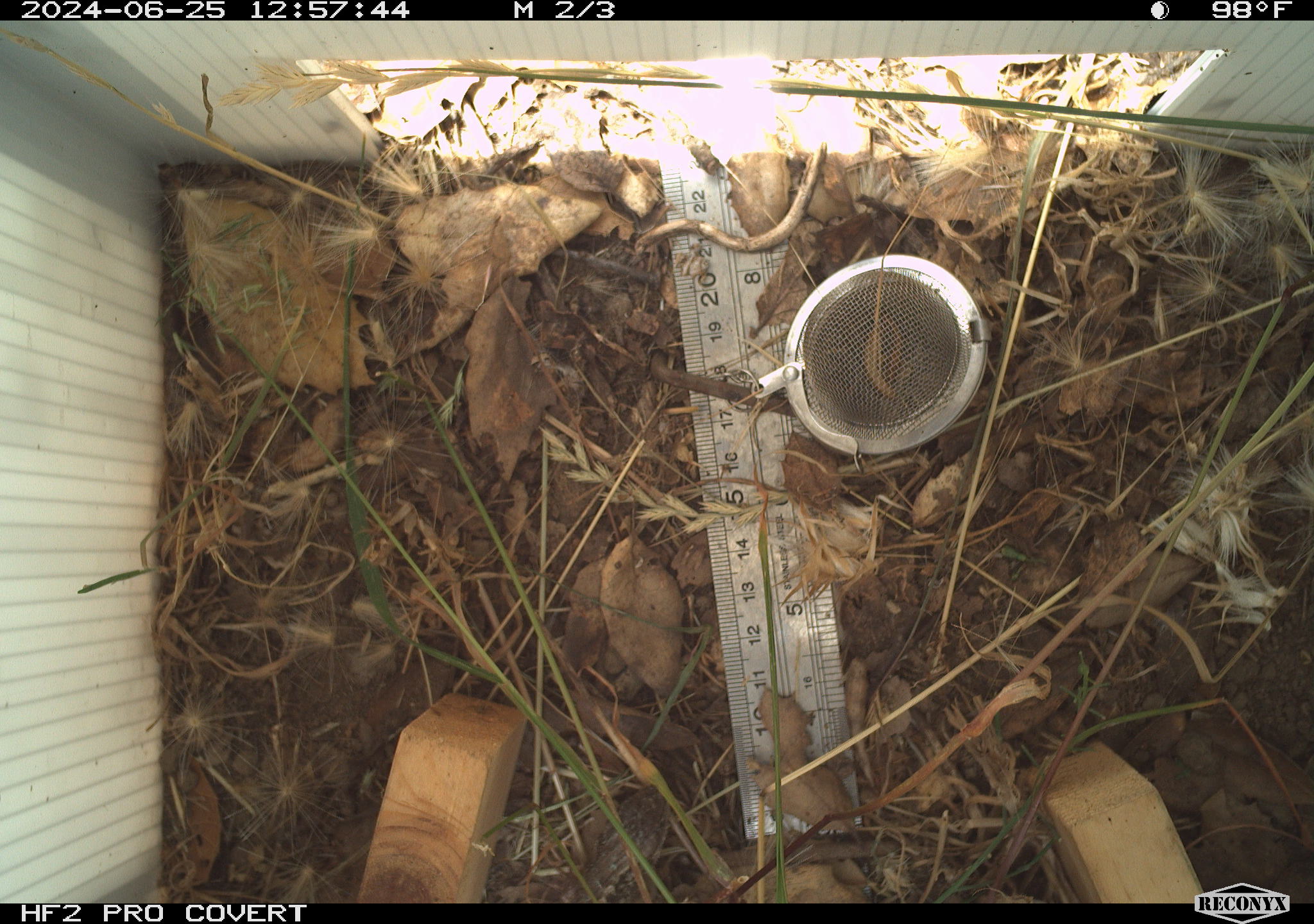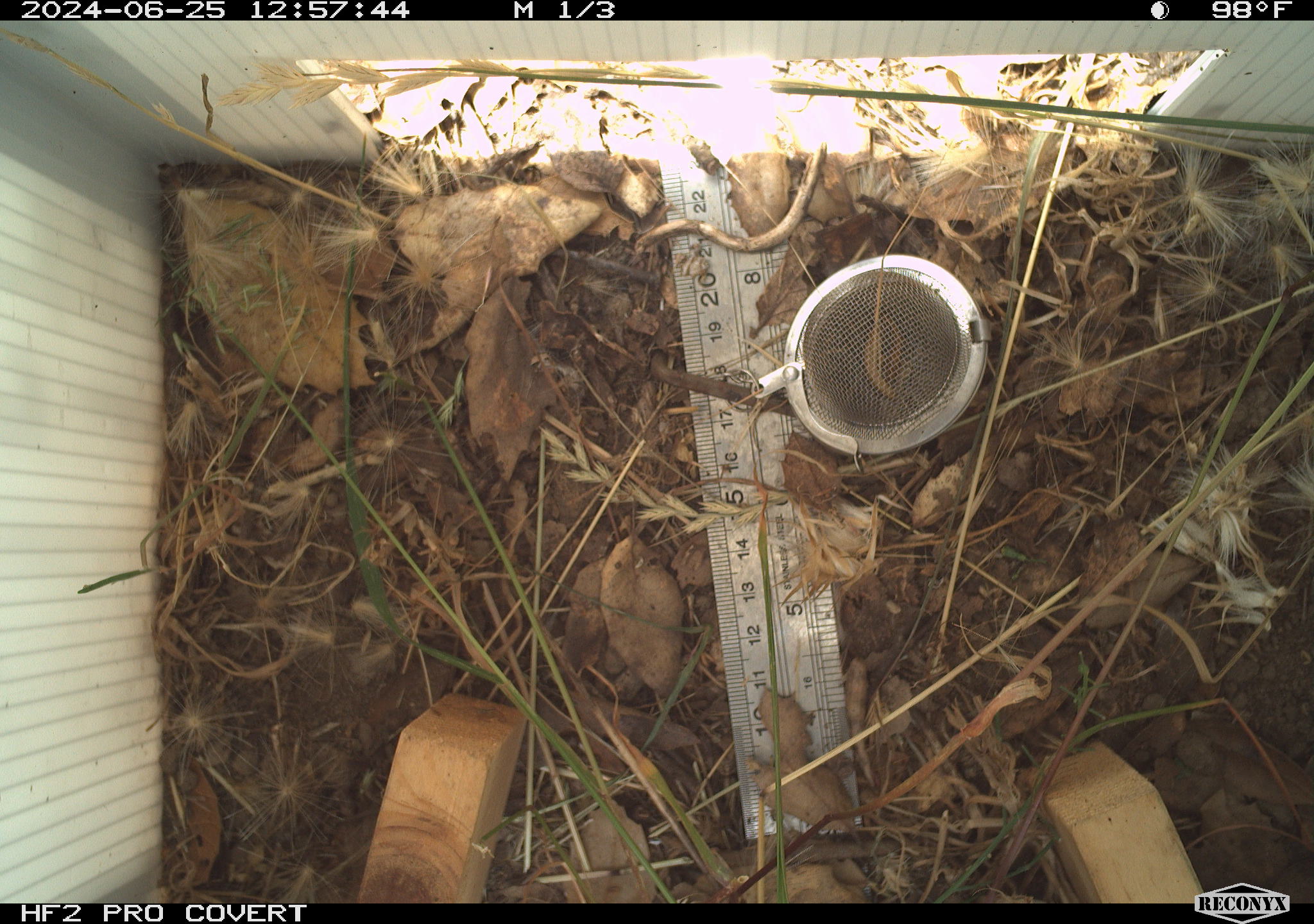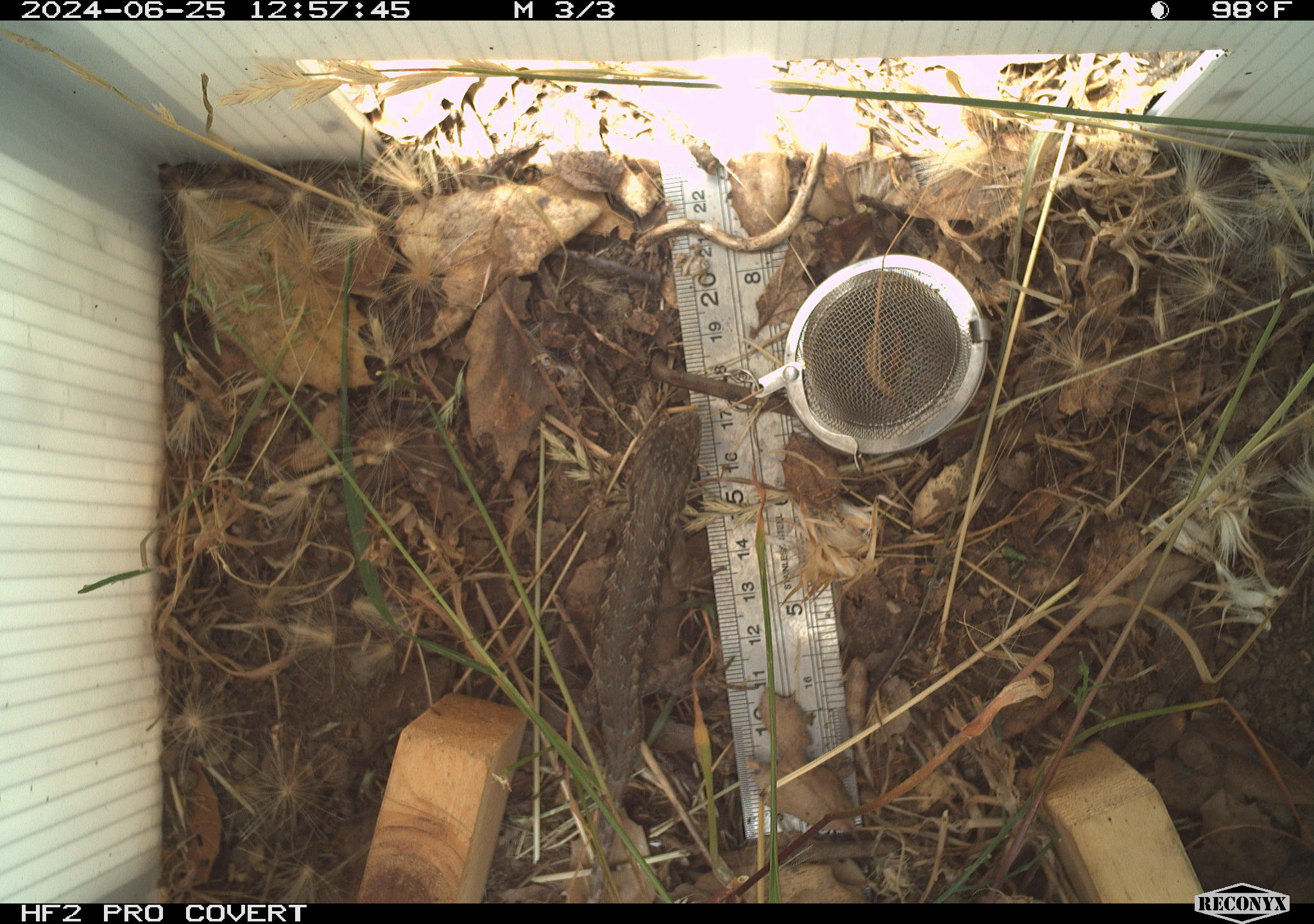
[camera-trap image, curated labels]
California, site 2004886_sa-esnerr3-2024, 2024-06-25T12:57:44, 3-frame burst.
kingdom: Animalia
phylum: Chordata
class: Reptilia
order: Squamata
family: Phrynosomatidae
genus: Sceloporus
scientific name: Sceloporus occidentalis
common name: western fence lizard